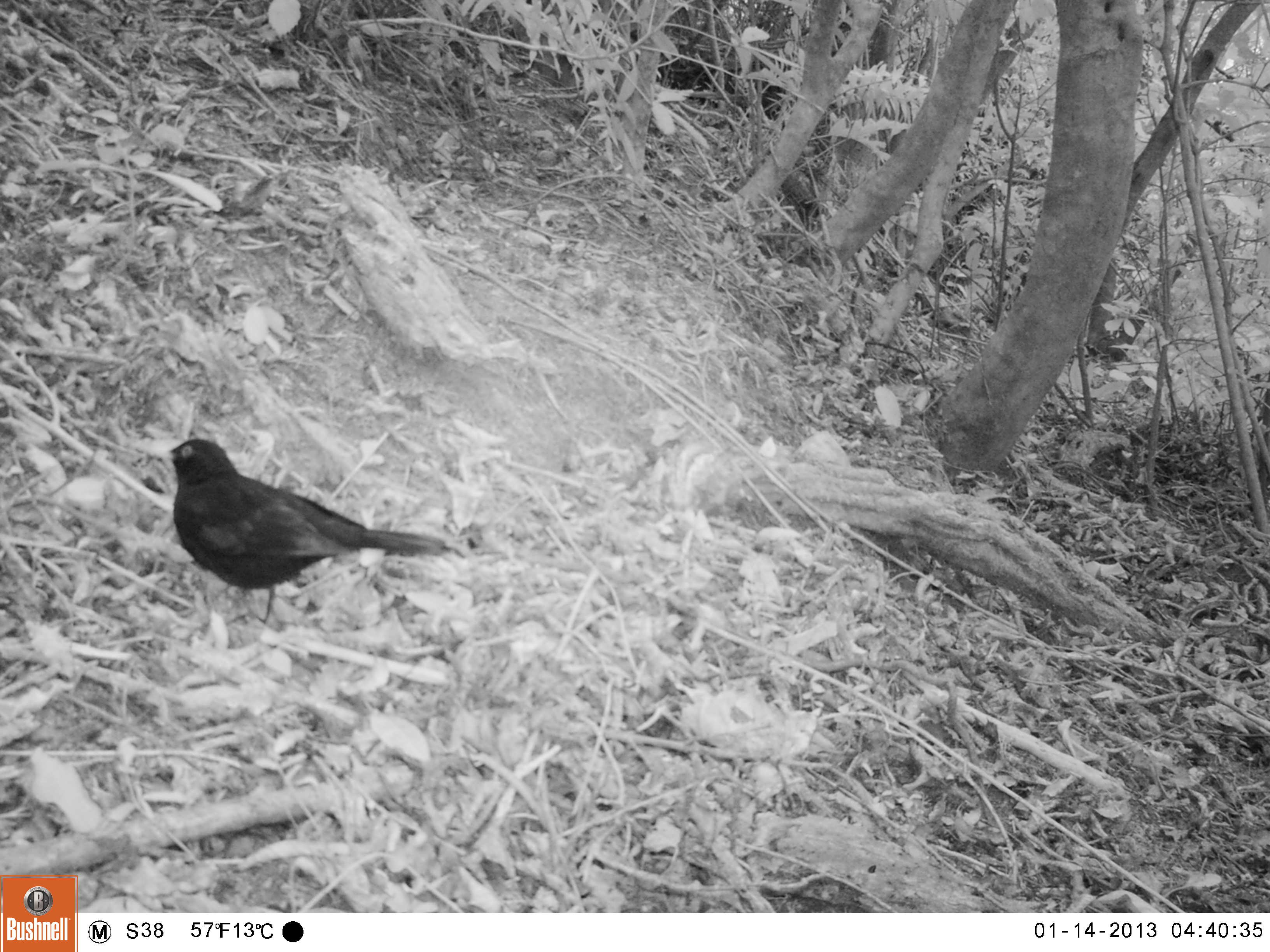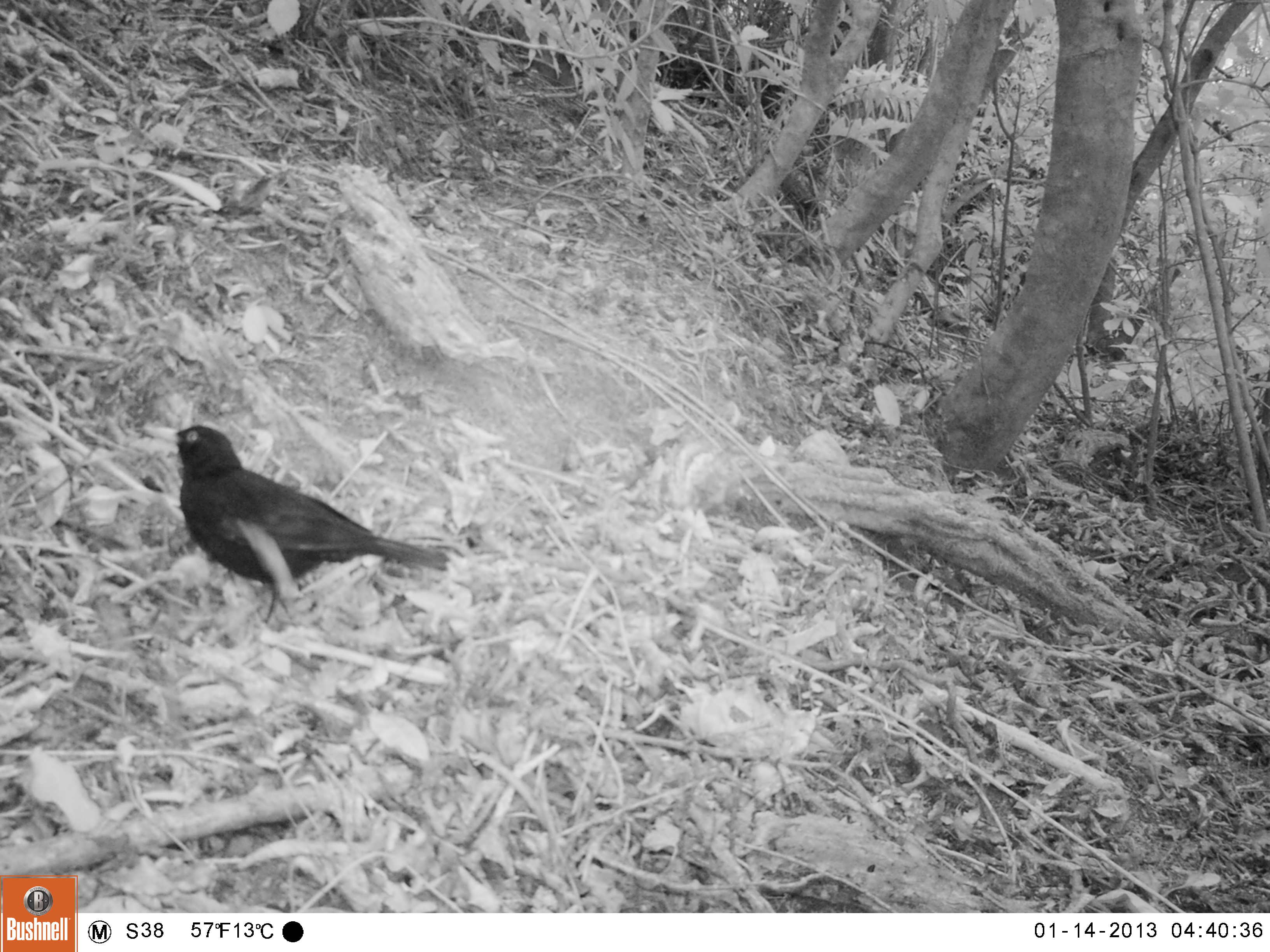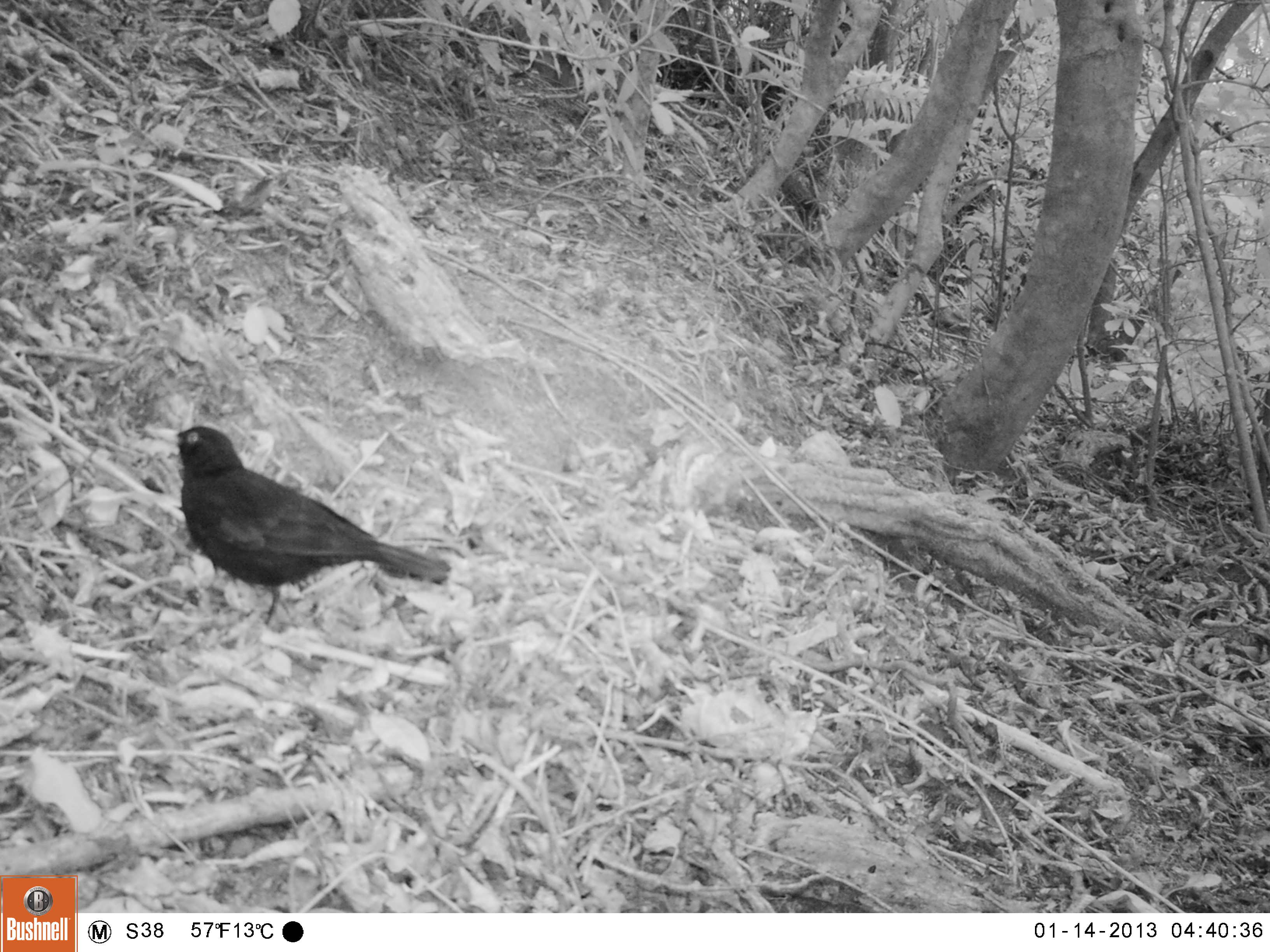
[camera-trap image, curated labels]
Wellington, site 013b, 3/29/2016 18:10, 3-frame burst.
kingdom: Animalia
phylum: Chordata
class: Aves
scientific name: Aves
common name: bird